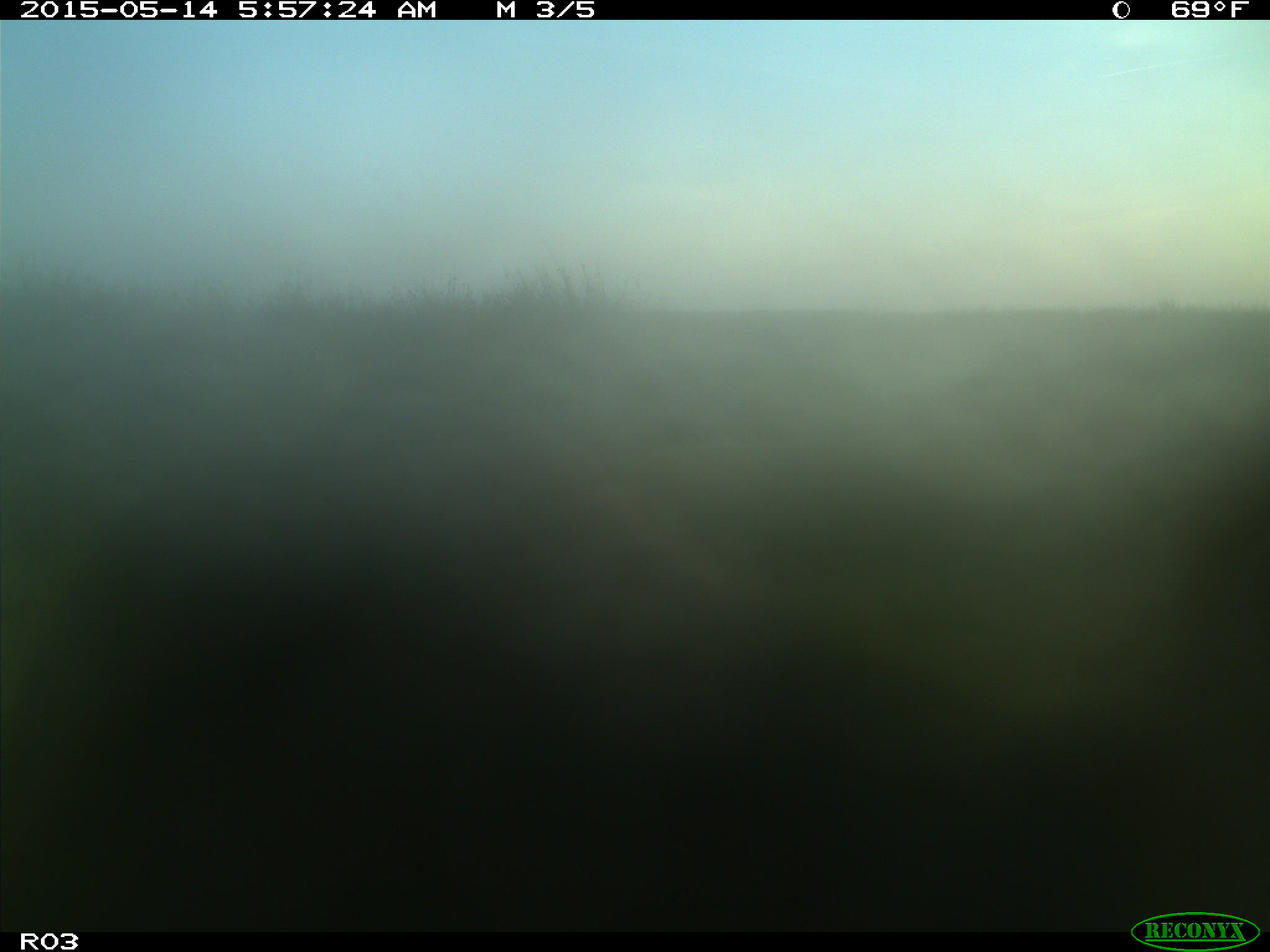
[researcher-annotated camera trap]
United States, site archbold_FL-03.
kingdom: Animalia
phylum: Chordata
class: Mammalia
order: Artiodactyla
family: Bovidae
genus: Bos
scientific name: Bos taurus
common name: domestic cow